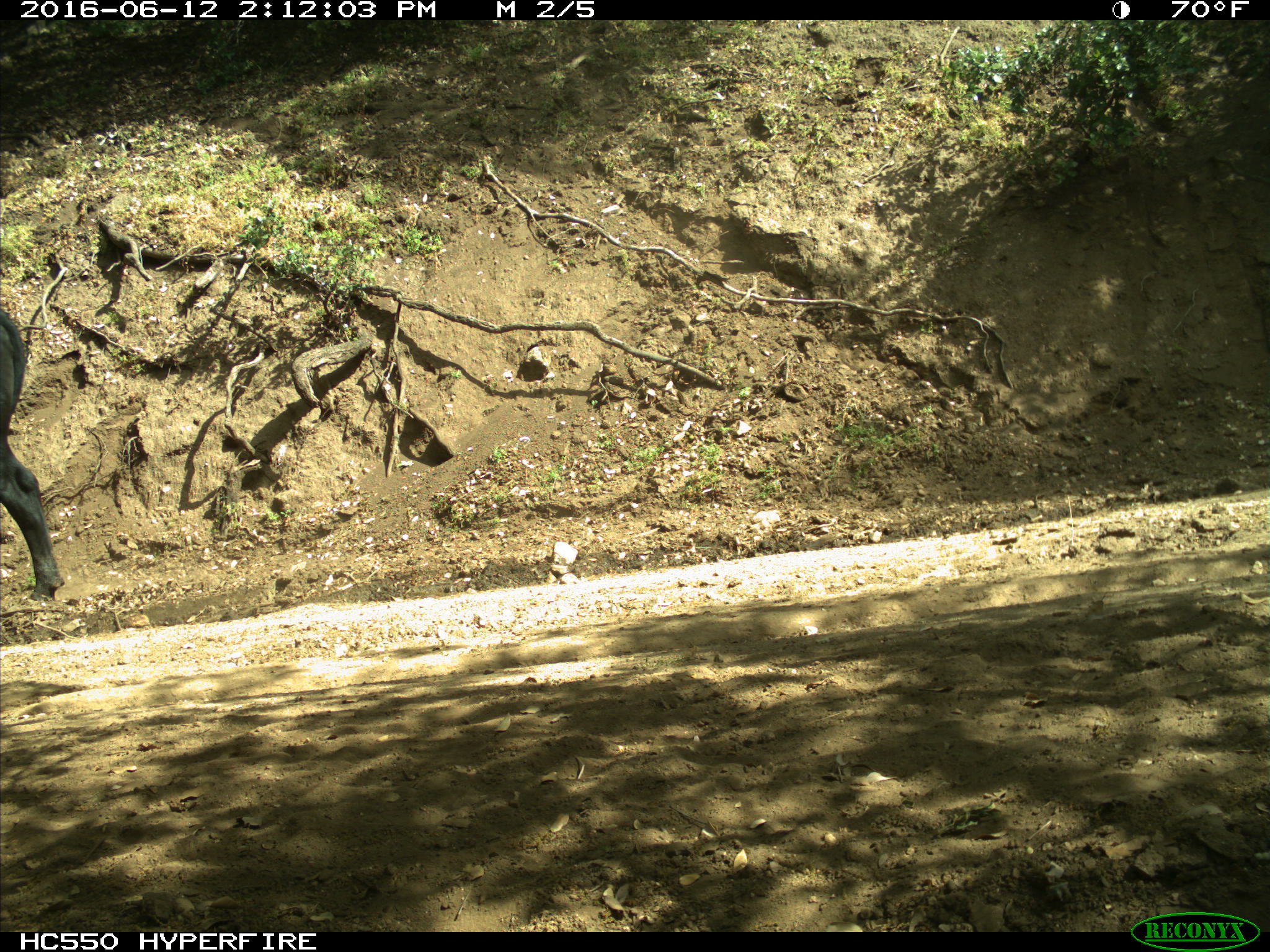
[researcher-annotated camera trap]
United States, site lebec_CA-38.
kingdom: Animalia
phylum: Chordata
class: Mammalia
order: Artiodactyla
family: Bovidae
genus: Bos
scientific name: Bos taurus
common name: domestic cow